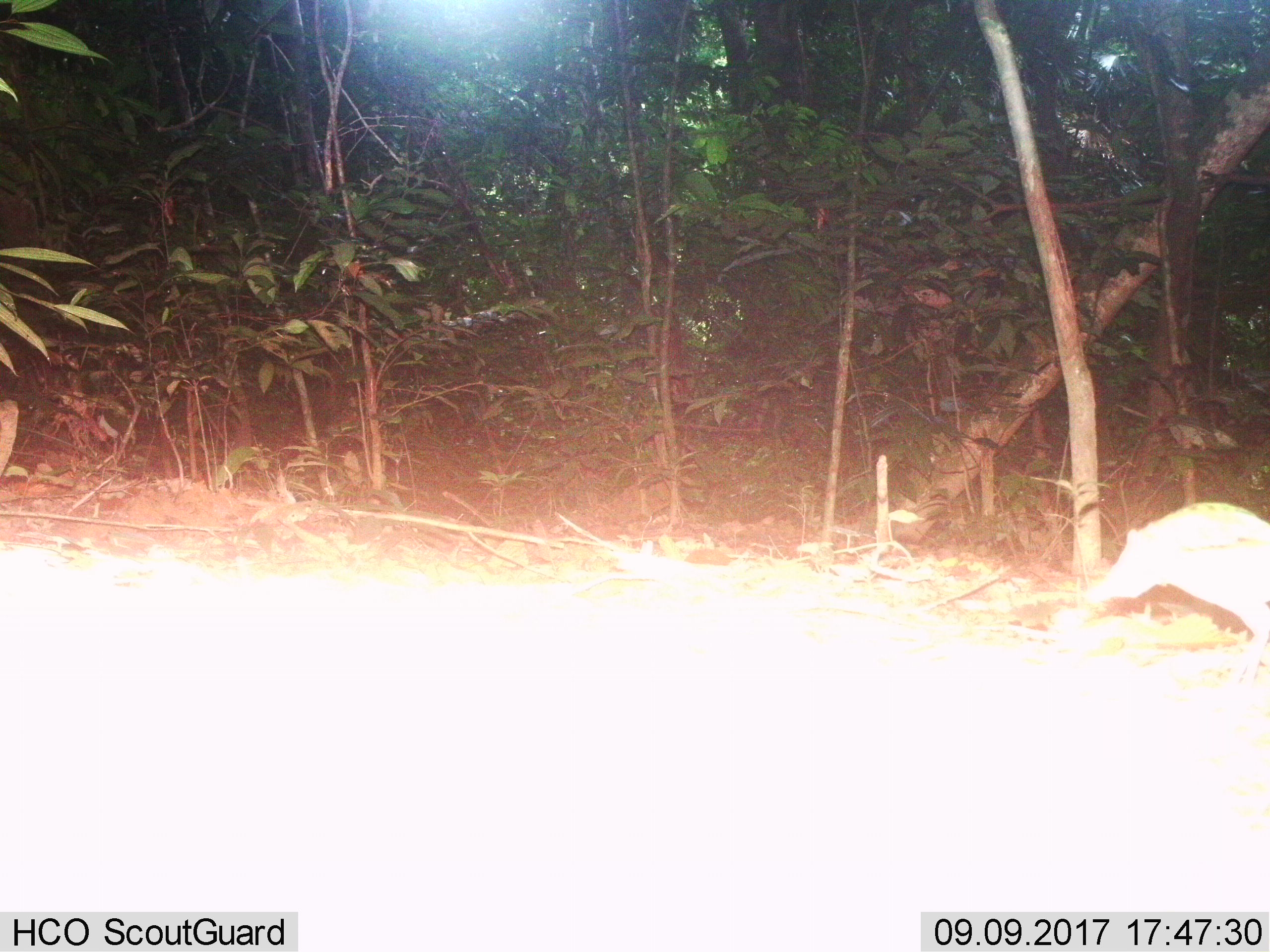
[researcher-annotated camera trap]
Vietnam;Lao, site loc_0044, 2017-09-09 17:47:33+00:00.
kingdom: Animalia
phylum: Chordata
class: Mammalia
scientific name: Mammalia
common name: mammal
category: unidentified small mammal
Unidentified small mammal (mammal) (Mammalia). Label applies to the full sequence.